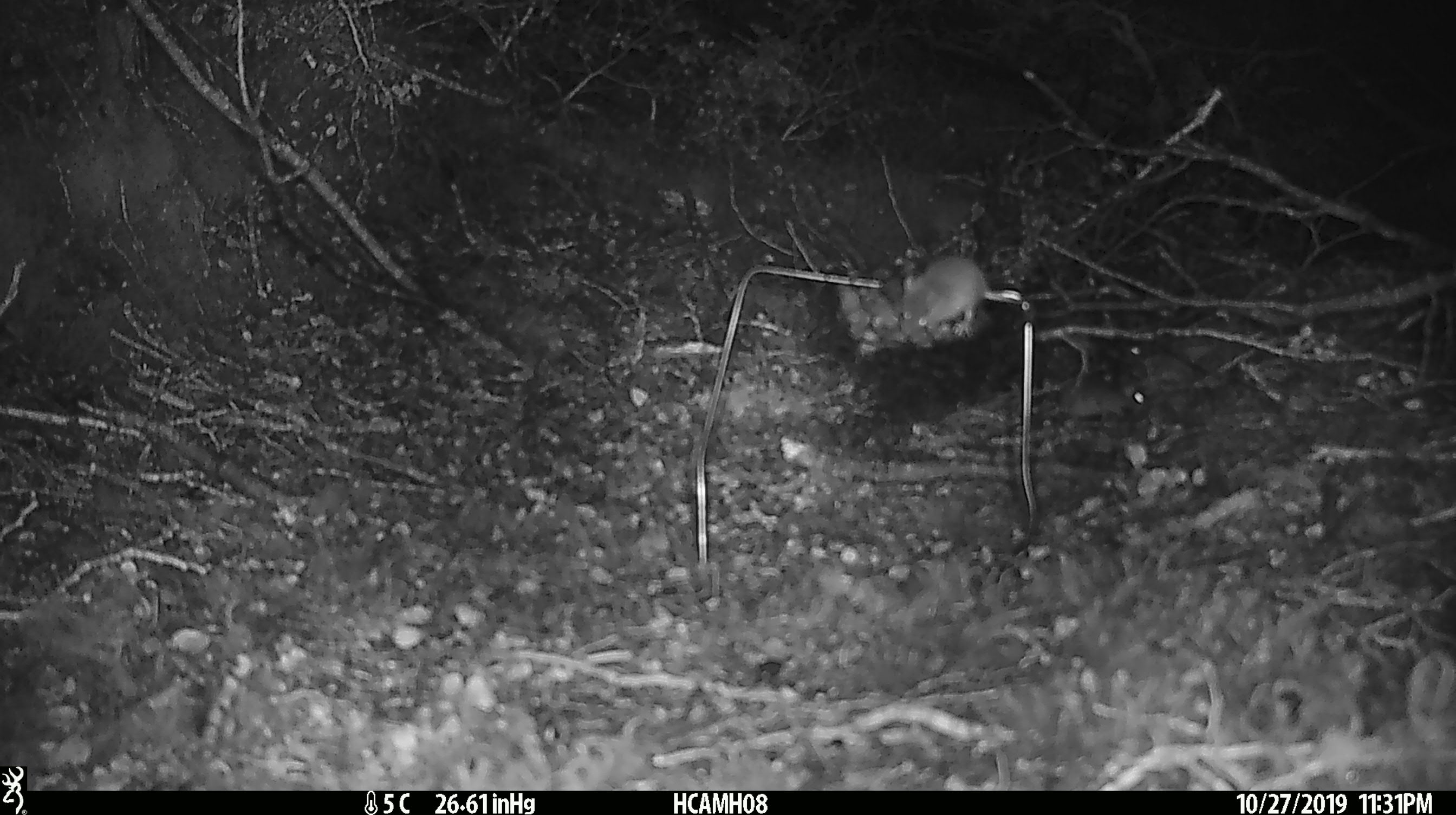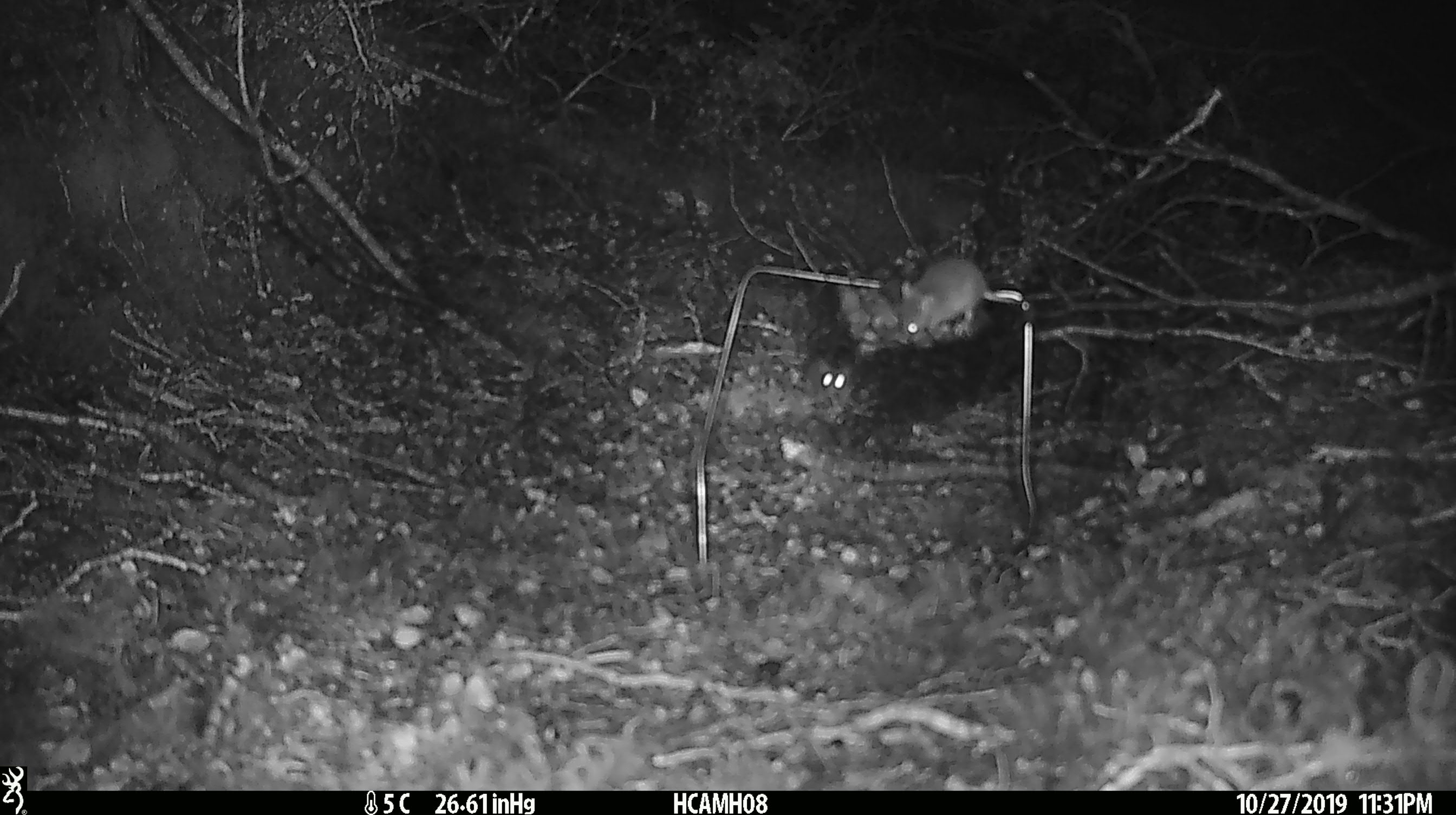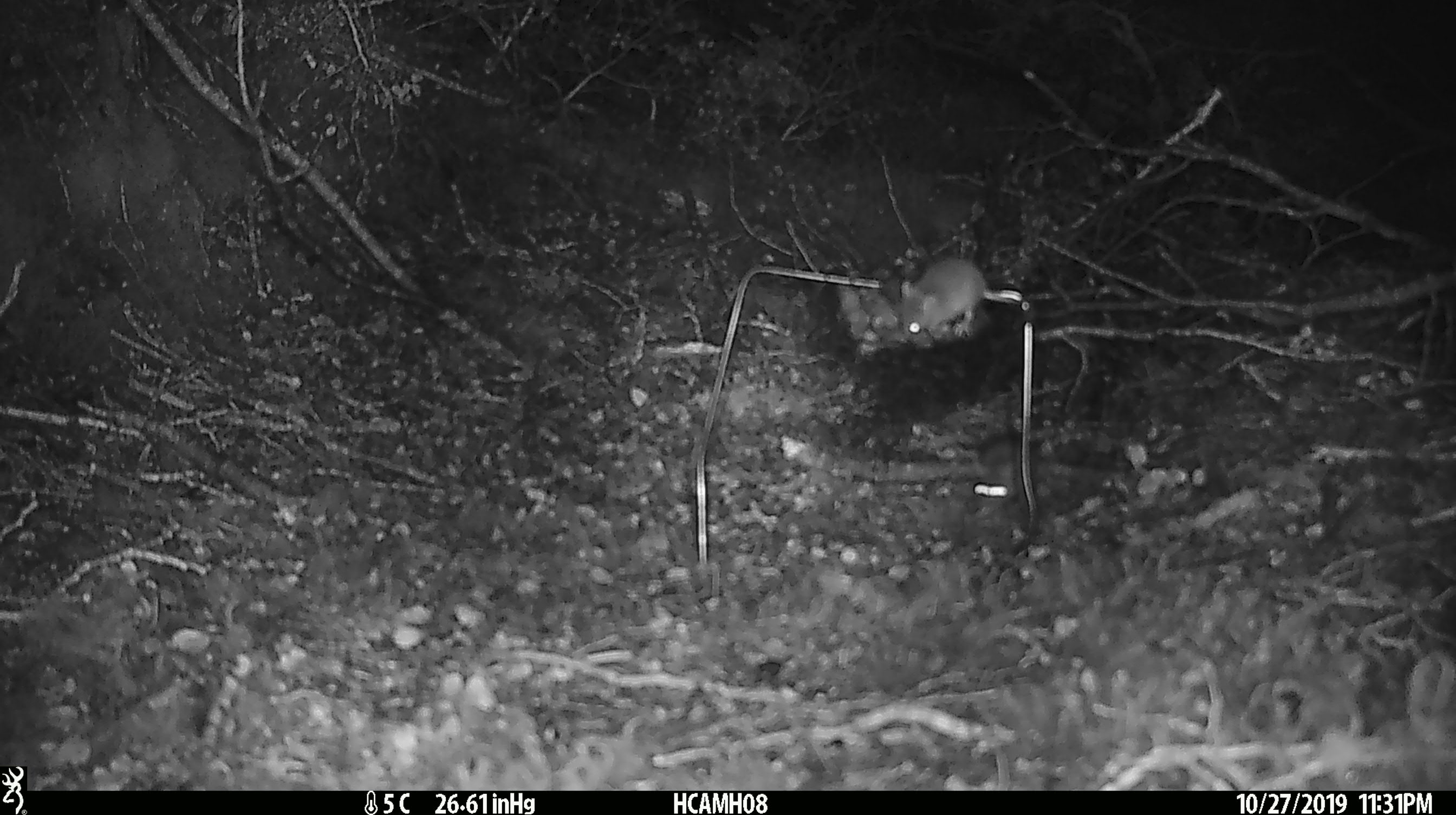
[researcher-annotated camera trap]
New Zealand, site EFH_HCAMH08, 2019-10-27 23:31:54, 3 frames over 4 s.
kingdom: Animalia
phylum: Chordata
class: Mammalia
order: Rodentia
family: Muridae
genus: Mus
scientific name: Mus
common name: mouse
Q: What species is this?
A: Mouse (Mus).